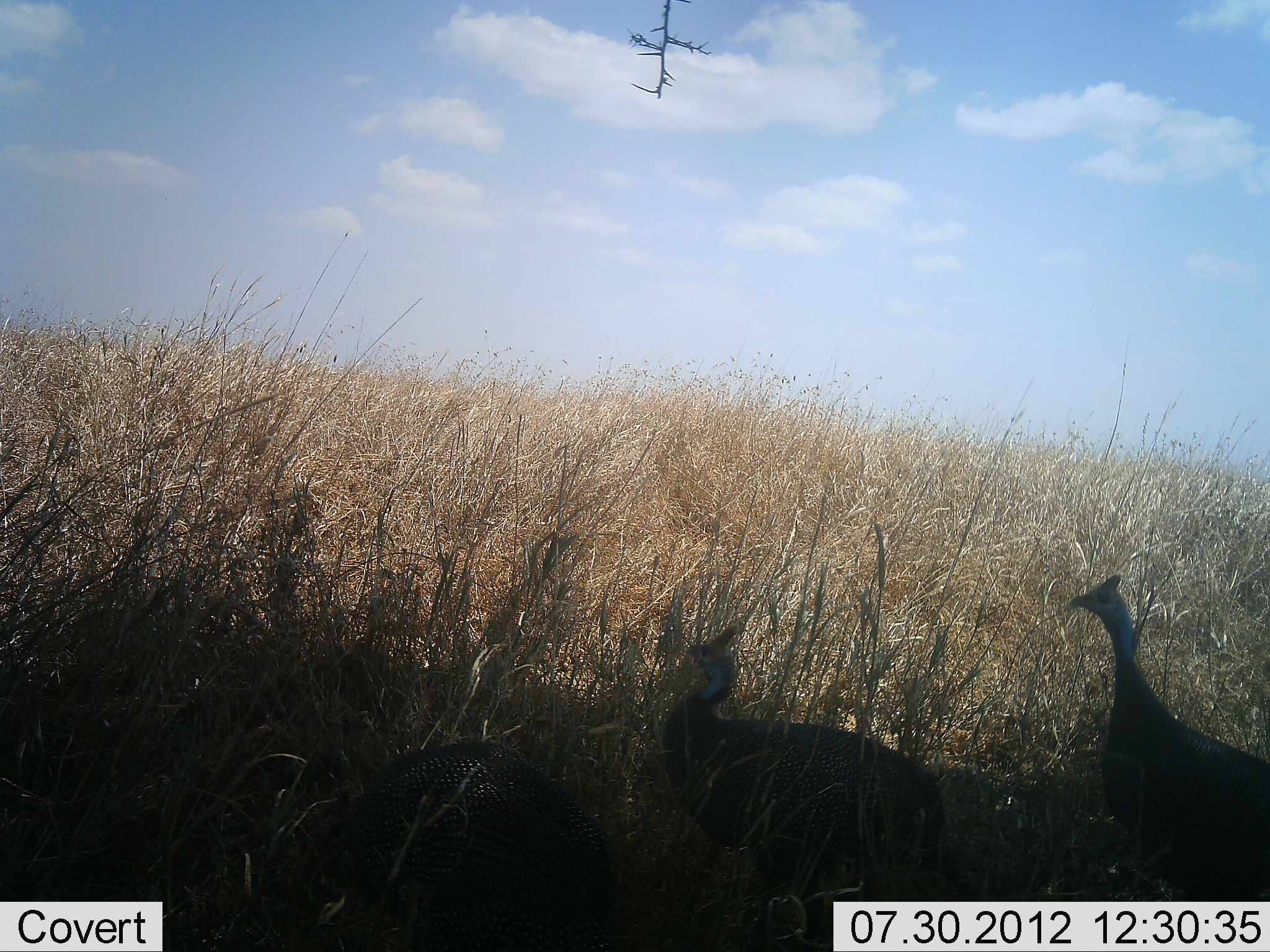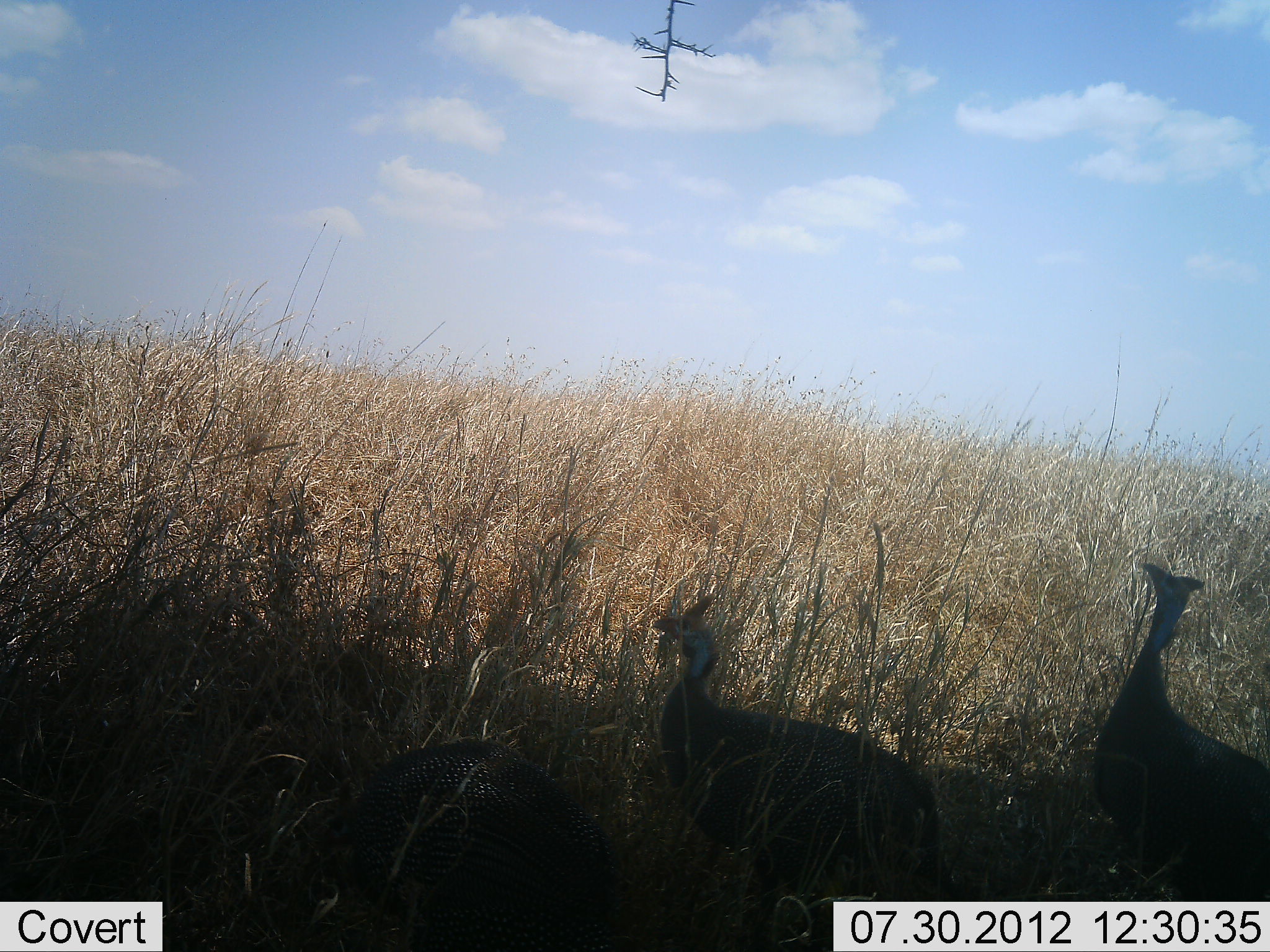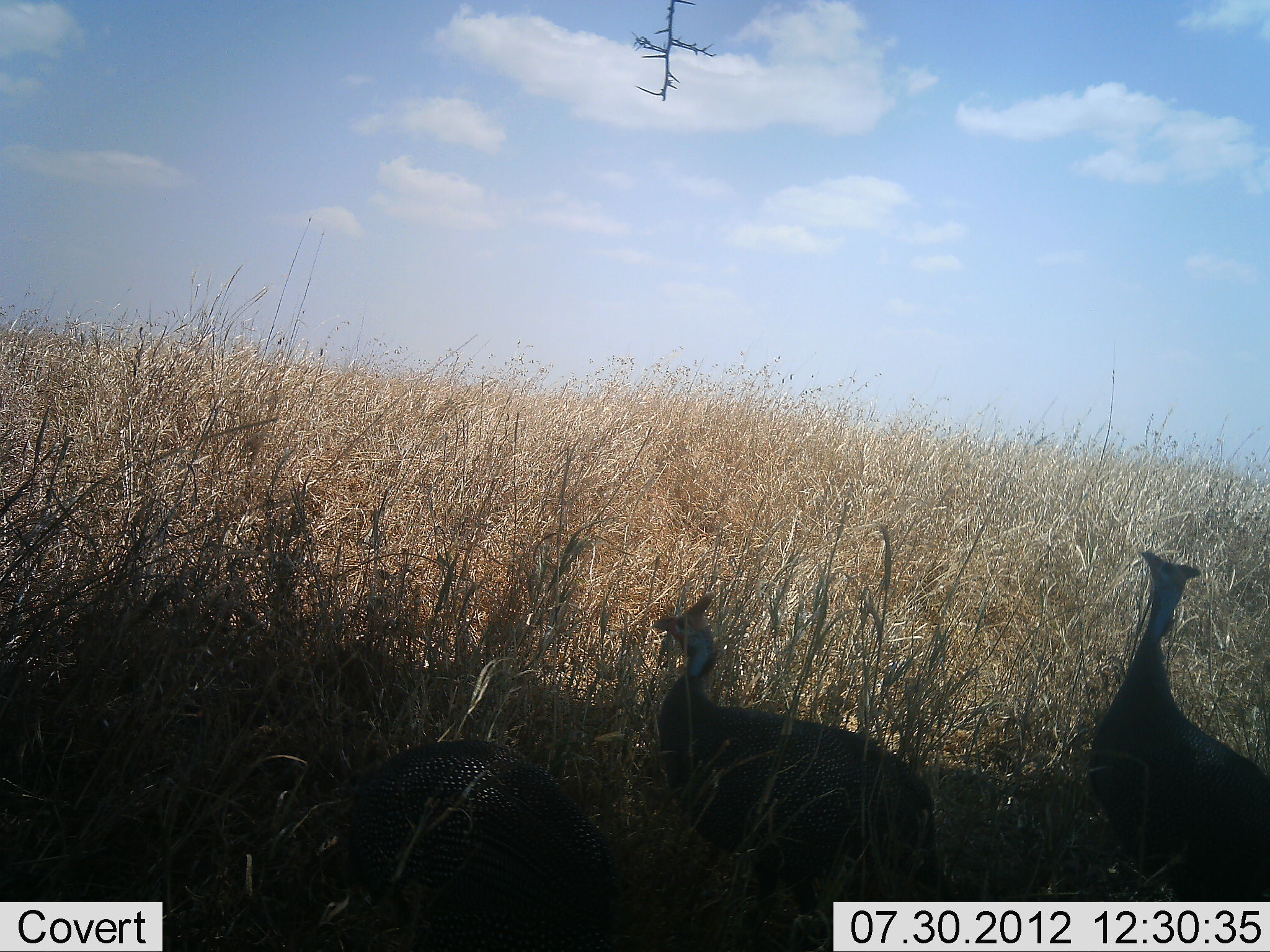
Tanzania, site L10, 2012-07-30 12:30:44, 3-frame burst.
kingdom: Animalia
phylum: Chordata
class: Aves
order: Galliformes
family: Numididae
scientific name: Numididae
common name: guinea fowl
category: guineafowl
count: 3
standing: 90%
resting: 20%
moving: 0%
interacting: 10%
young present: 0%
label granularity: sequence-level